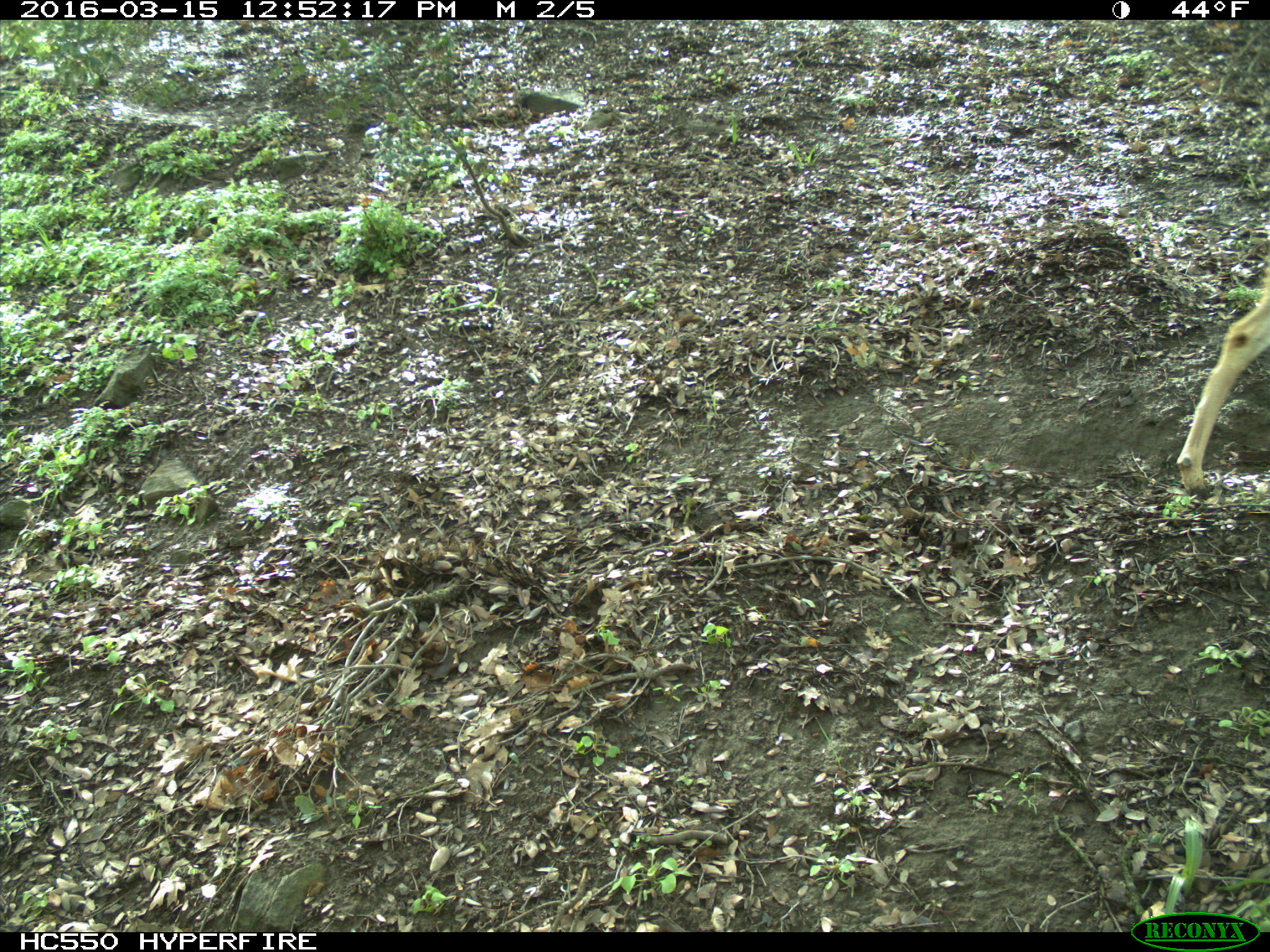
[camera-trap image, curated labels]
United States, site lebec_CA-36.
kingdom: Animalia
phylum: Chordata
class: Mammalia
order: Artiodactyla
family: Cervidae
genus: Odocoileus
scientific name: Odocoileus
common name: deer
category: unidentified deer